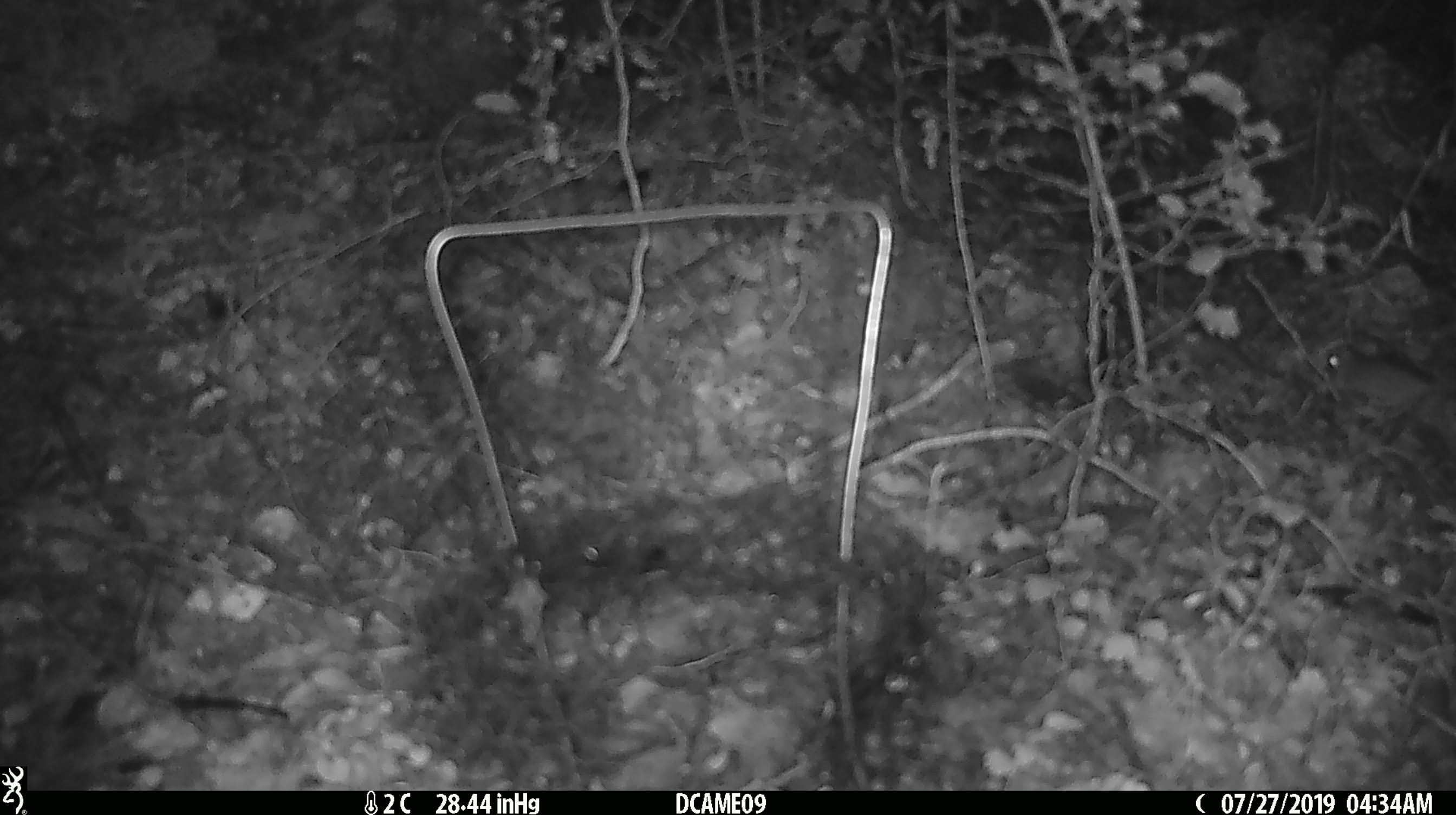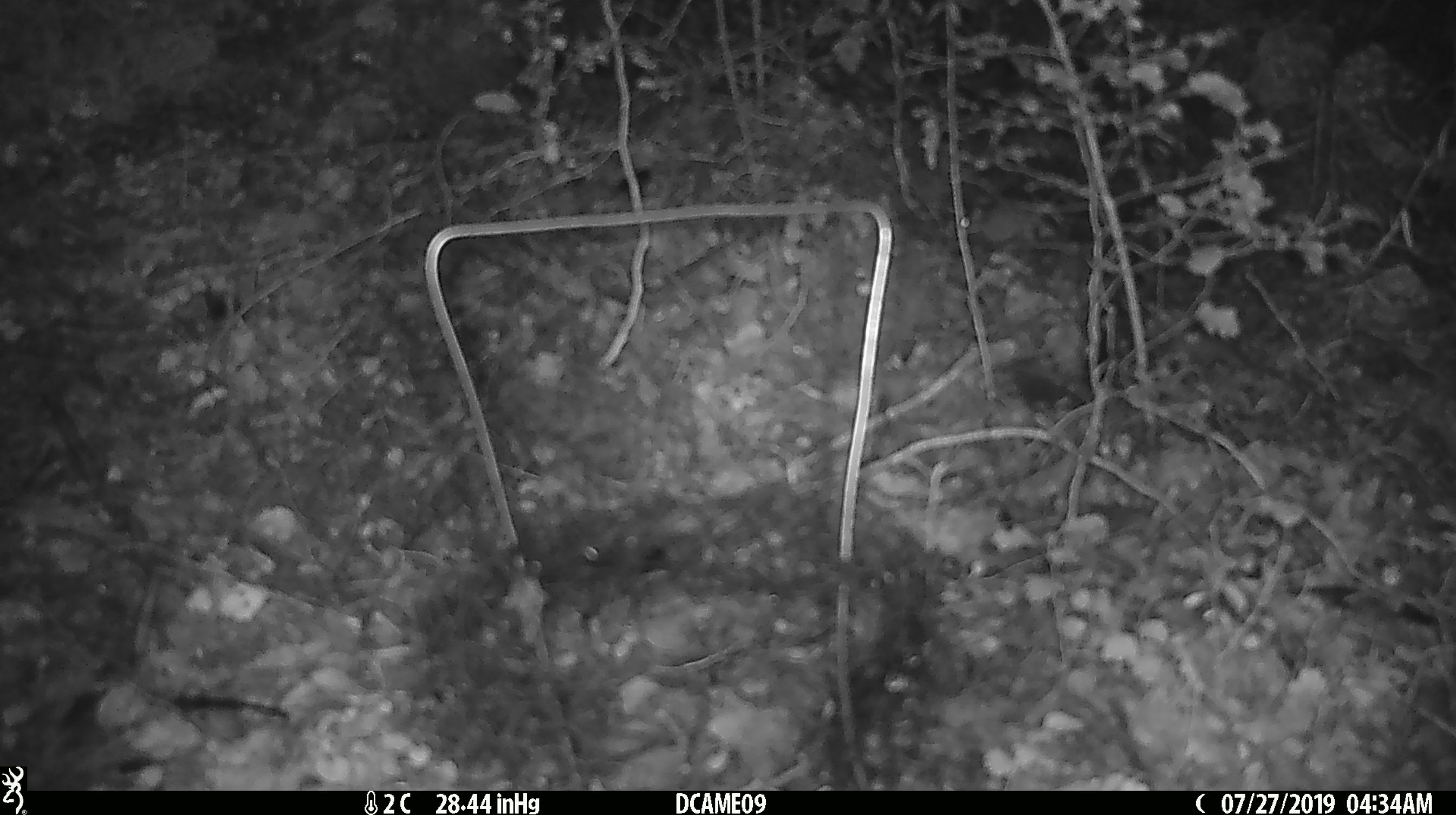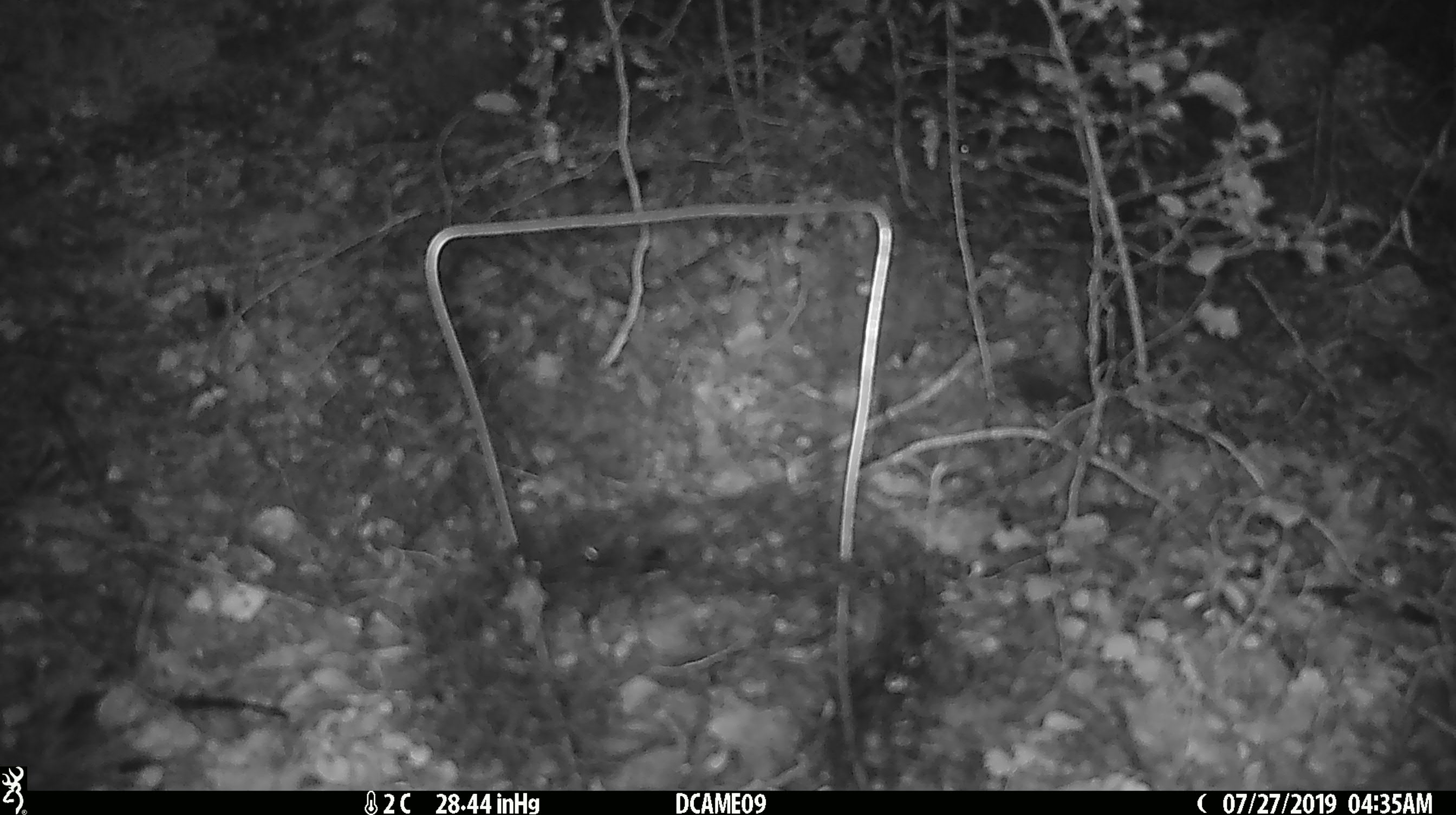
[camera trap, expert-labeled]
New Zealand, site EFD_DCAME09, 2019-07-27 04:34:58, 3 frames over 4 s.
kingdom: Animalia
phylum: Chordata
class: Mammalia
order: Rodentia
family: Muridae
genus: Mus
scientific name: Mus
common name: mouse